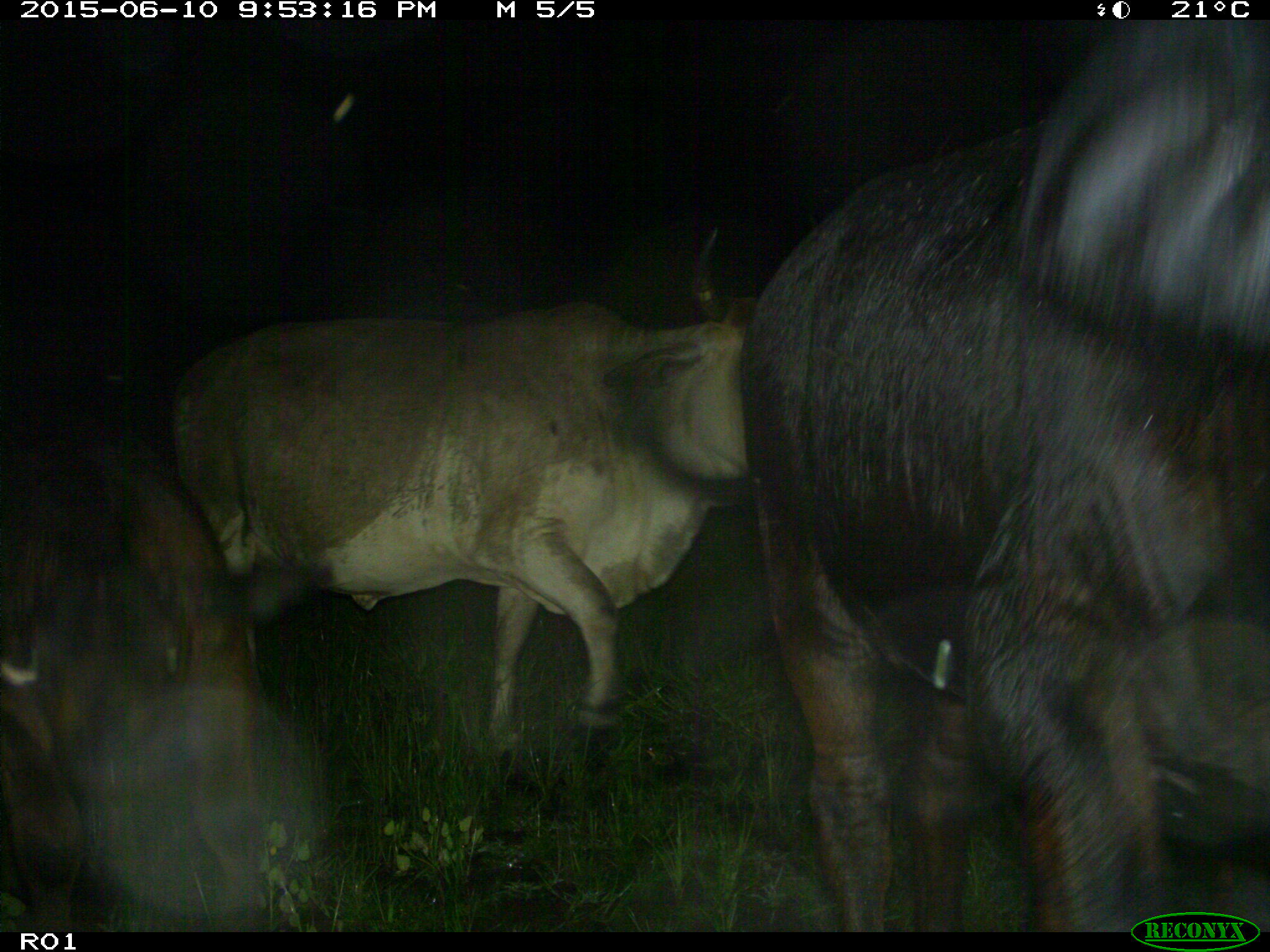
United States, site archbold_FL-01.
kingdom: Animalia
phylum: Chordata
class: Mammalia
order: Artiodactyla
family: Bovidae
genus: Bos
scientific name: Bos taurus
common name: domestic cow